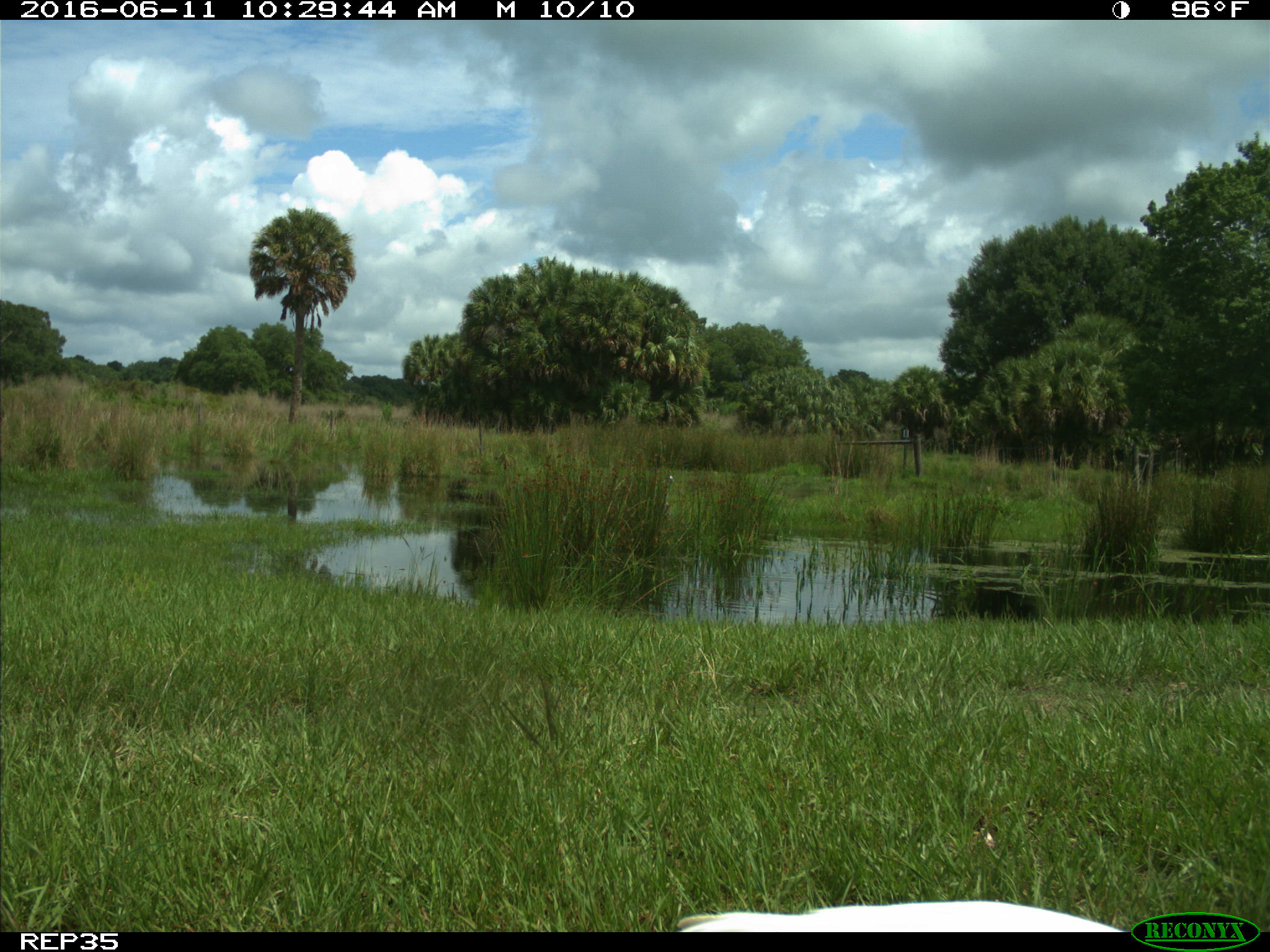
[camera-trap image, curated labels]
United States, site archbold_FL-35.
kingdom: Animalia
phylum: Chordata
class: Aves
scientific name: Aves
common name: birds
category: unidentified bird